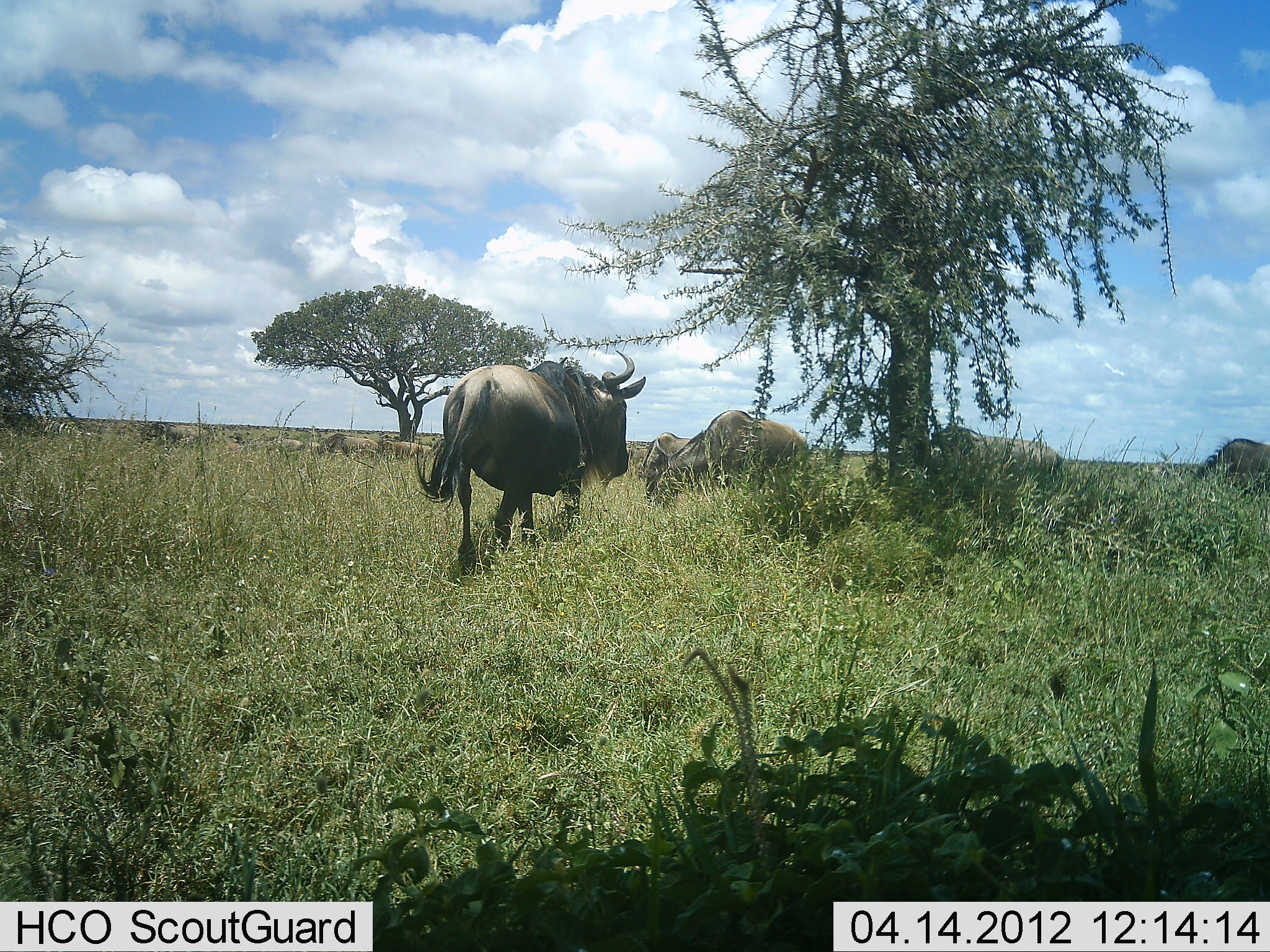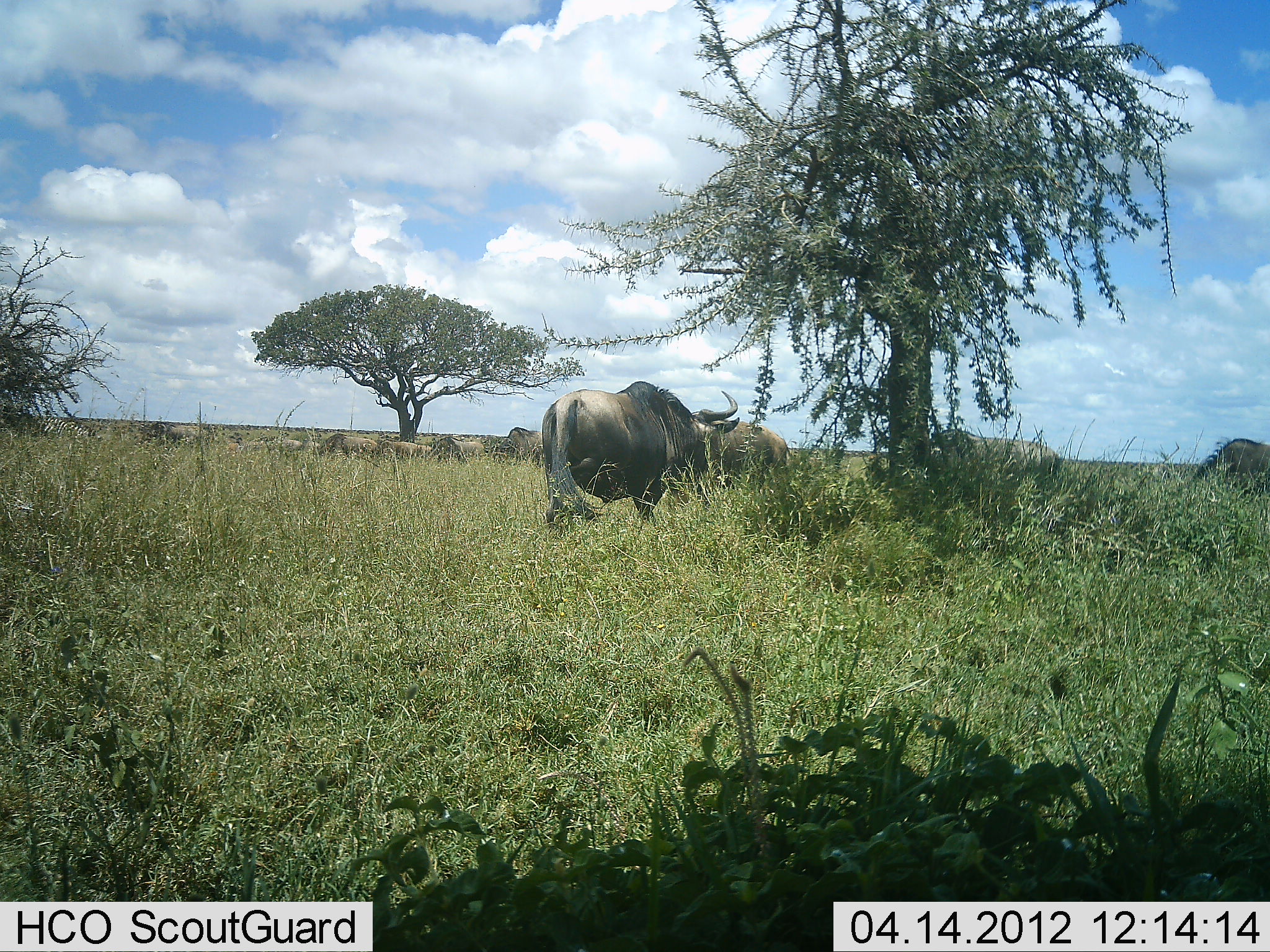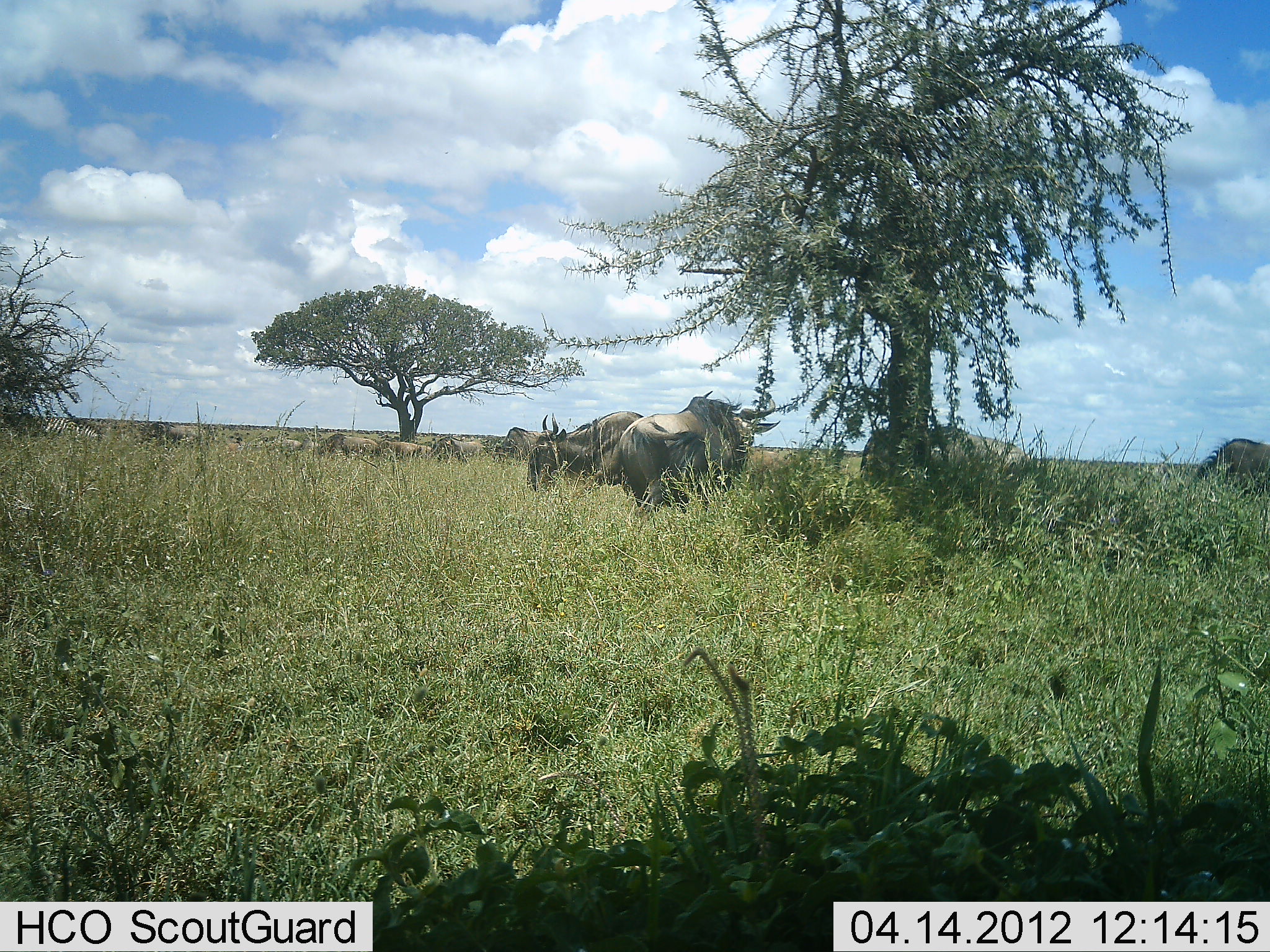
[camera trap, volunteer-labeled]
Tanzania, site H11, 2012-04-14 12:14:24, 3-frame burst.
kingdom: Animalia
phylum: Chordata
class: Mammalia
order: Artiodactyla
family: Bovidae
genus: Connochaetes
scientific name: Connochaetes taurinus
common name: blue wildebeest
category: wildebeest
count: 11-50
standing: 50%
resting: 0%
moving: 79%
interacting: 7%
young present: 0%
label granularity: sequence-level